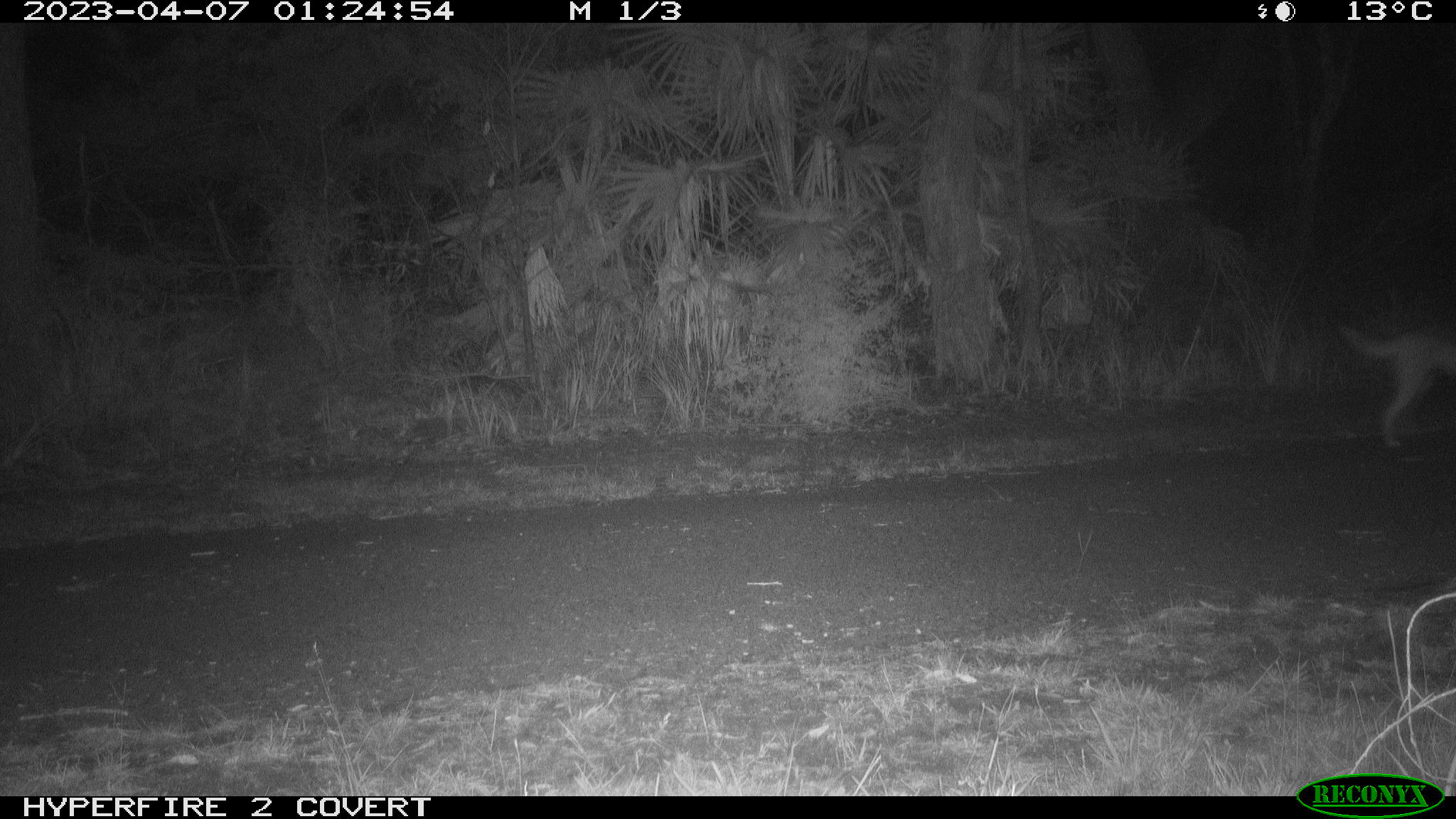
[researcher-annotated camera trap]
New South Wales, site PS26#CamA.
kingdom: Animalia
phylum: Chordata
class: Mammalia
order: Carnivora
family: Canidae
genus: Canis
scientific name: Canis familiaris dingo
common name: dingo